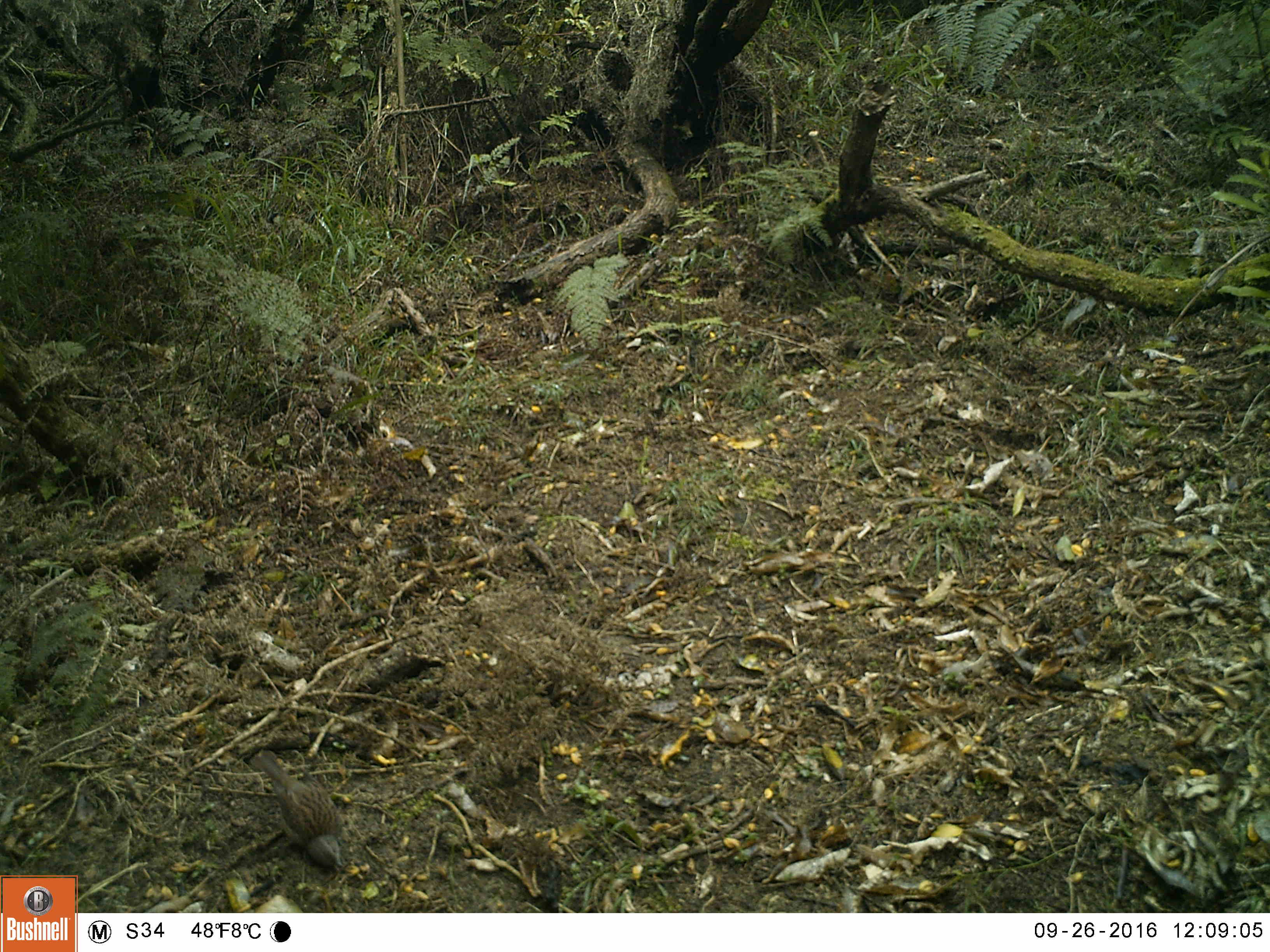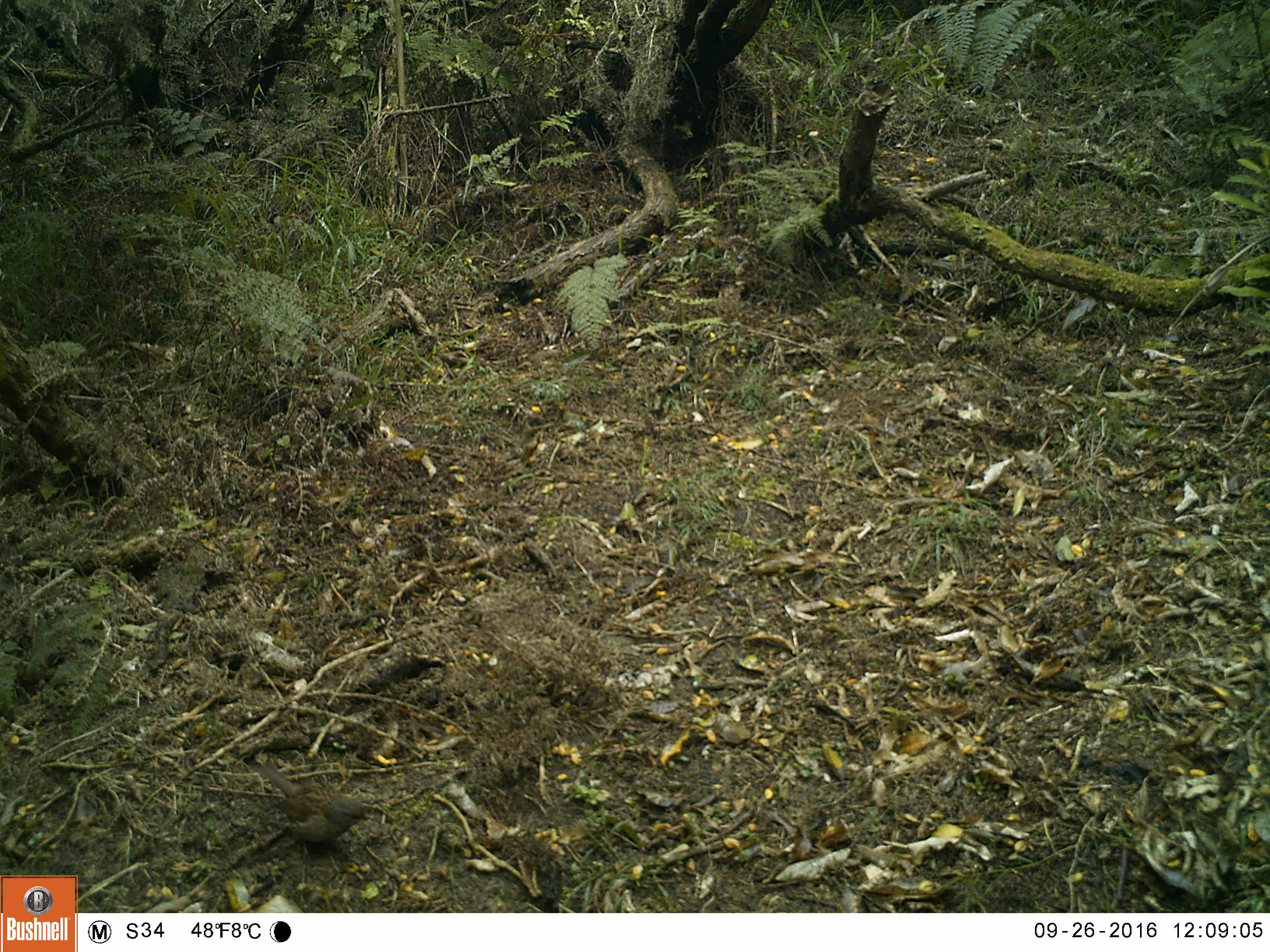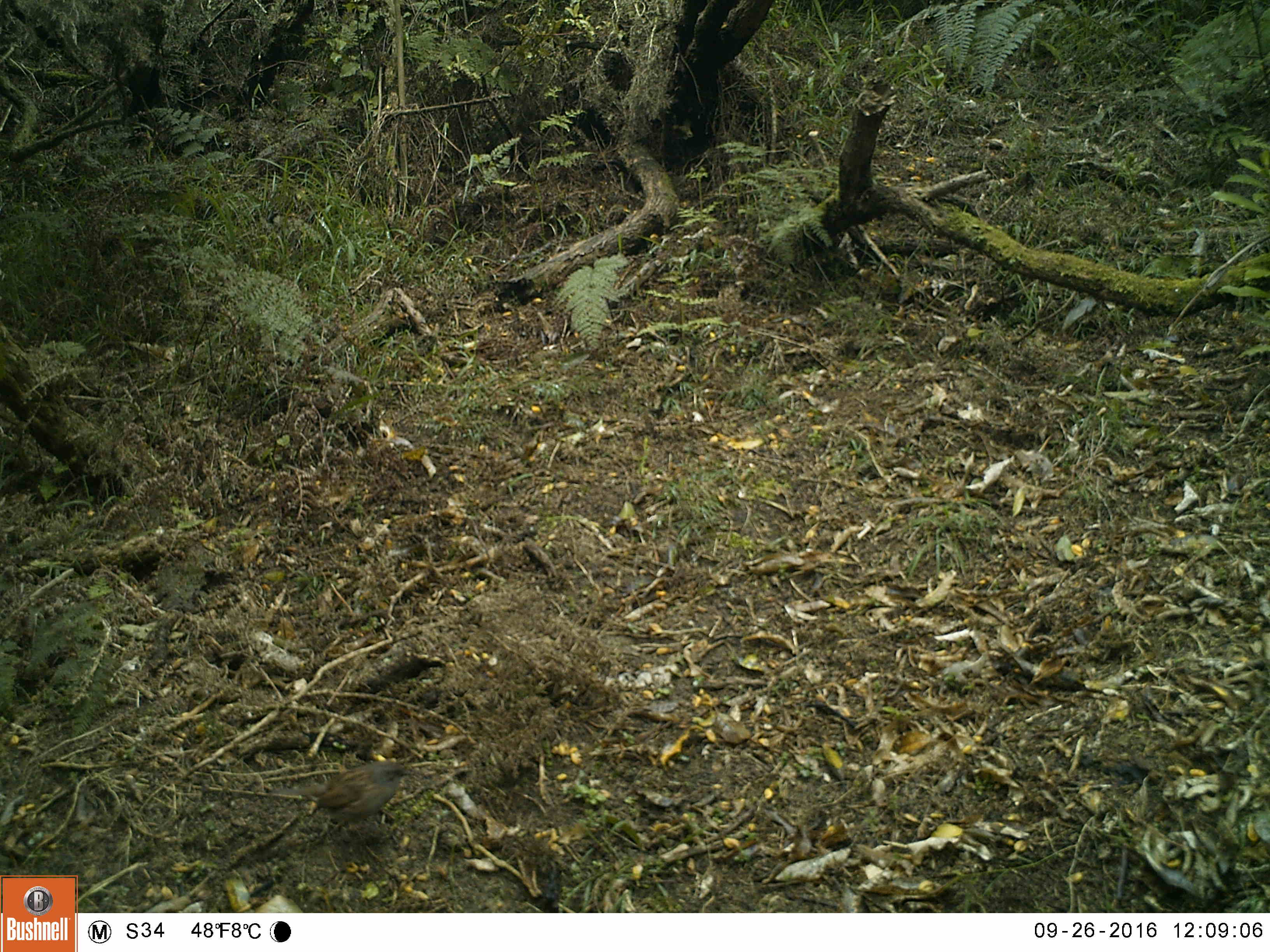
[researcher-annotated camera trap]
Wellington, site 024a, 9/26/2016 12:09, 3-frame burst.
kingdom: Animalia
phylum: Chordata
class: Aves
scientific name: Aves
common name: bird